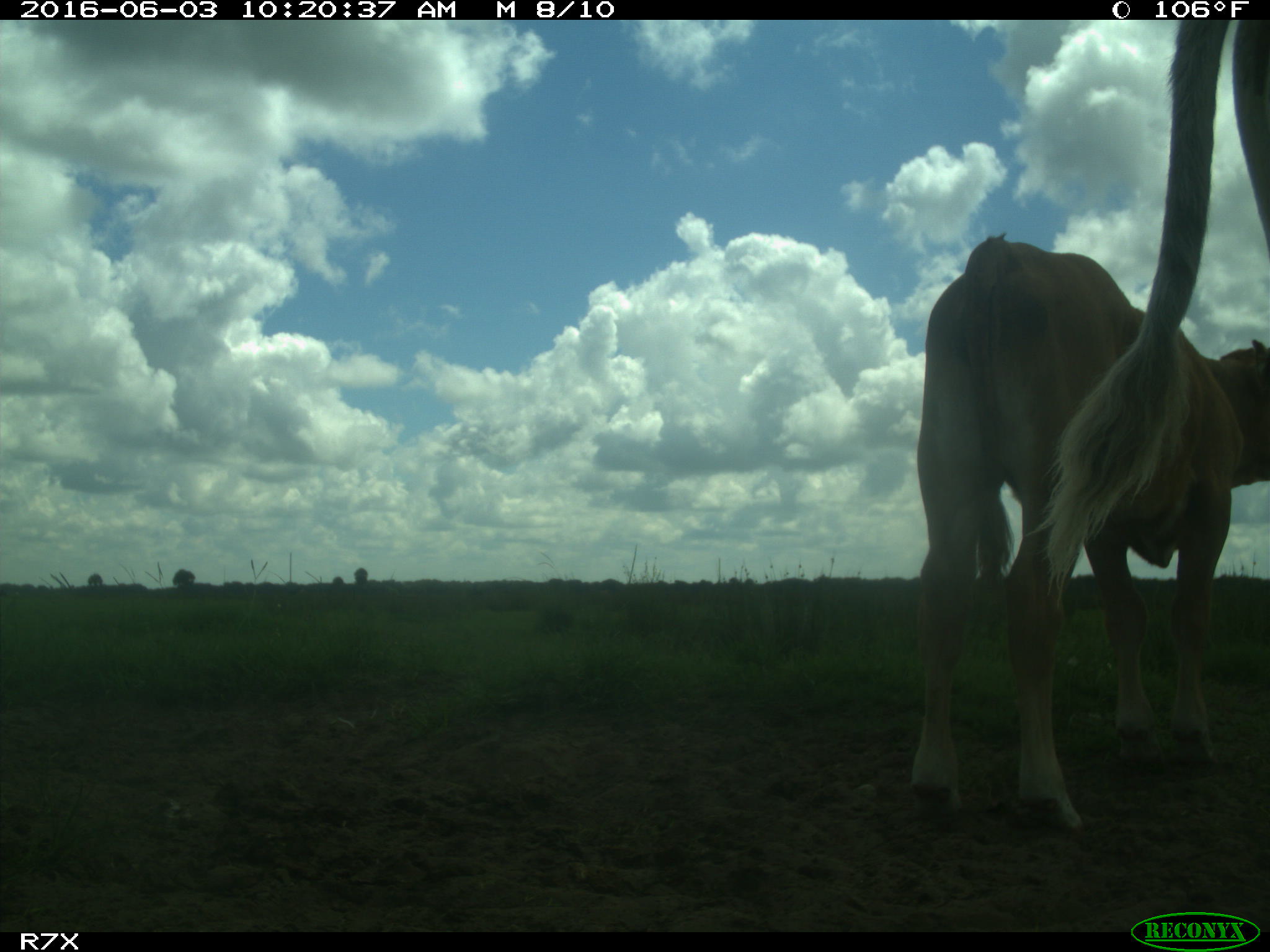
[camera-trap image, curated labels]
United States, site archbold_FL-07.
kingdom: Animalia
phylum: Chordata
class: Mammalia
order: Artiodactyla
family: Bovidae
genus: Bos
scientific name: Bos taurus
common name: domestic cow